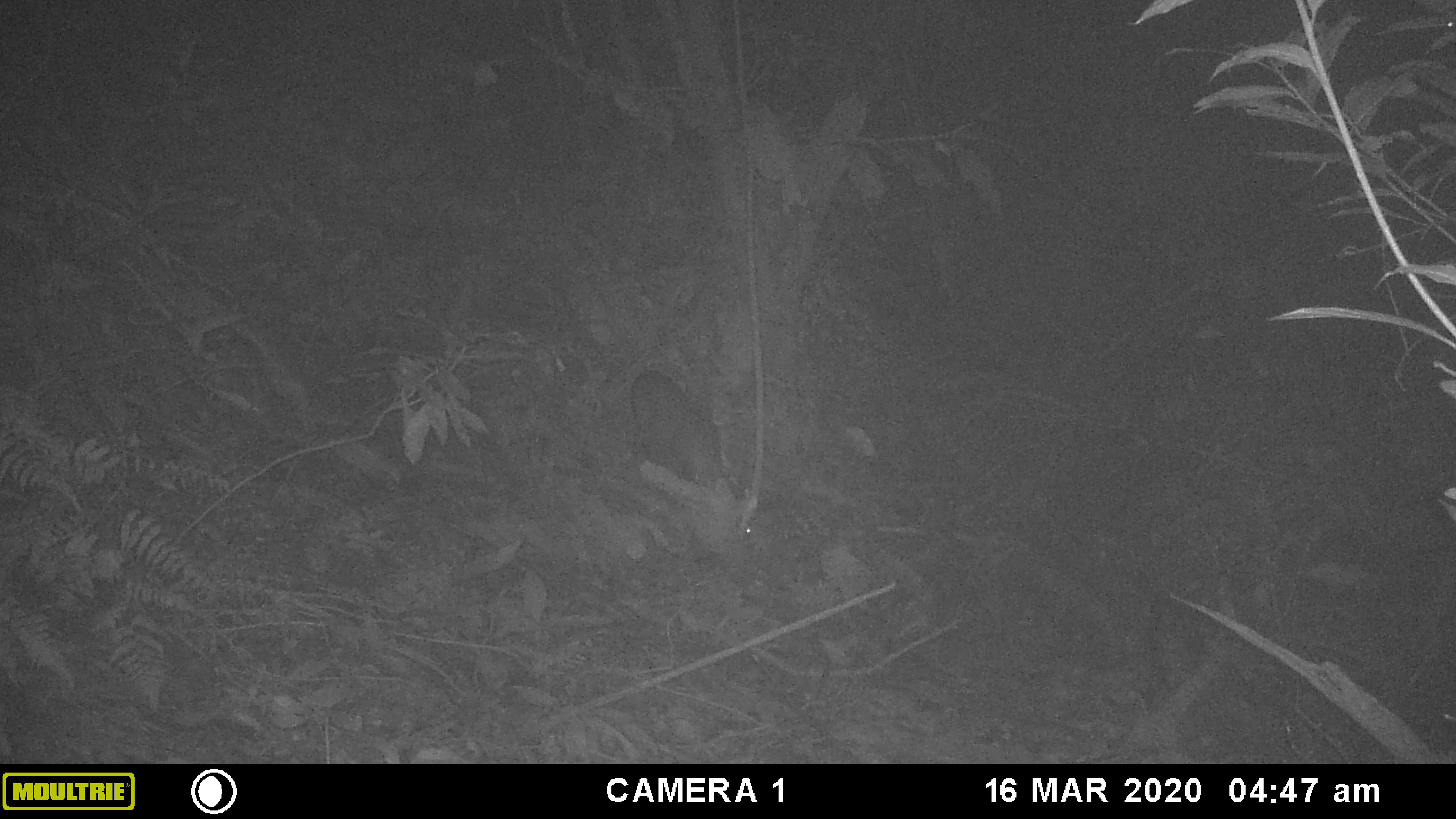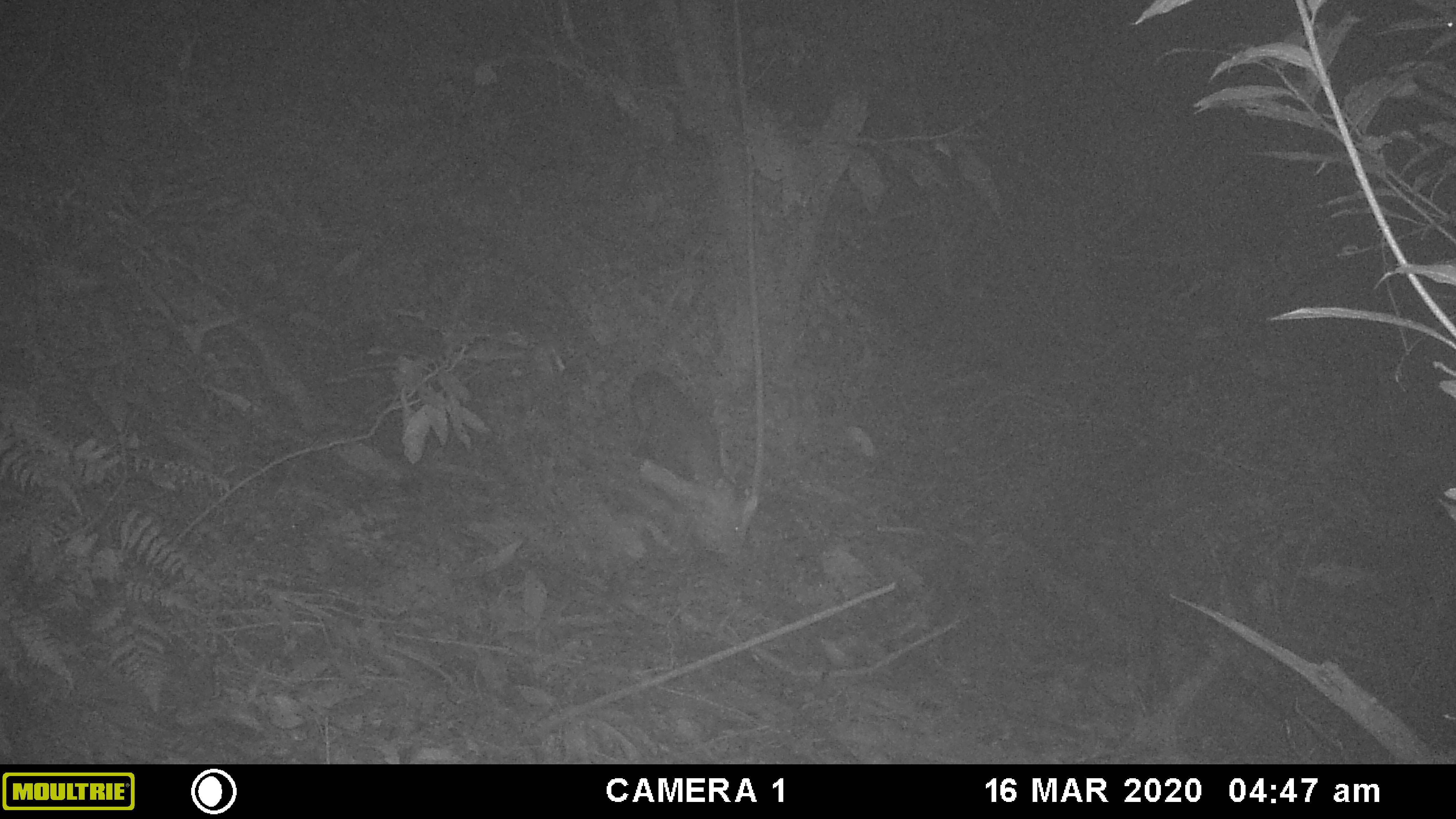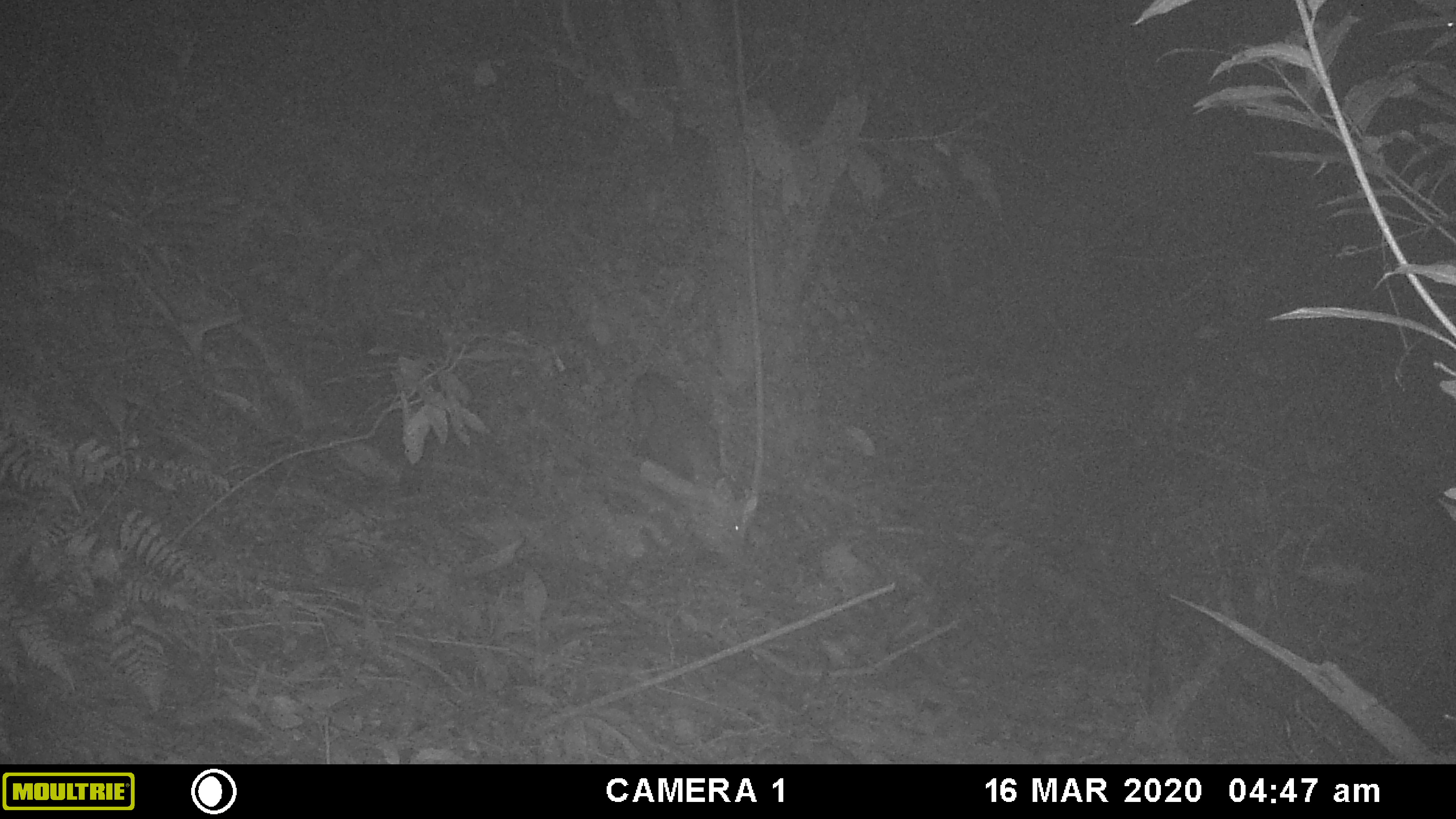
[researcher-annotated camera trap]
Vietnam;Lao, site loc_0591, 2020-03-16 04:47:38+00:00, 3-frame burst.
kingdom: Animalia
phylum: Chordata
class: Mammalia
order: Artiodactyla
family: Cervidae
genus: Muntiacus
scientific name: Muntiacus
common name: muntjacs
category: unidentified muntjac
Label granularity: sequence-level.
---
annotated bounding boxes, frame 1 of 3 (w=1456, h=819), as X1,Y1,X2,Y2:
unidentified muntjac: 628,370,758,537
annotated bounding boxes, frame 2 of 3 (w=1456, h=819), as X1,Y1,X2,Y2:
unidentified muntjac: 628,370,758,558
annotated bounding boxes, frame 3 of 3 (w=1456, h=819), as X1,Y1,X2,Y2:
unidentified muntjac: 629,372,758,547